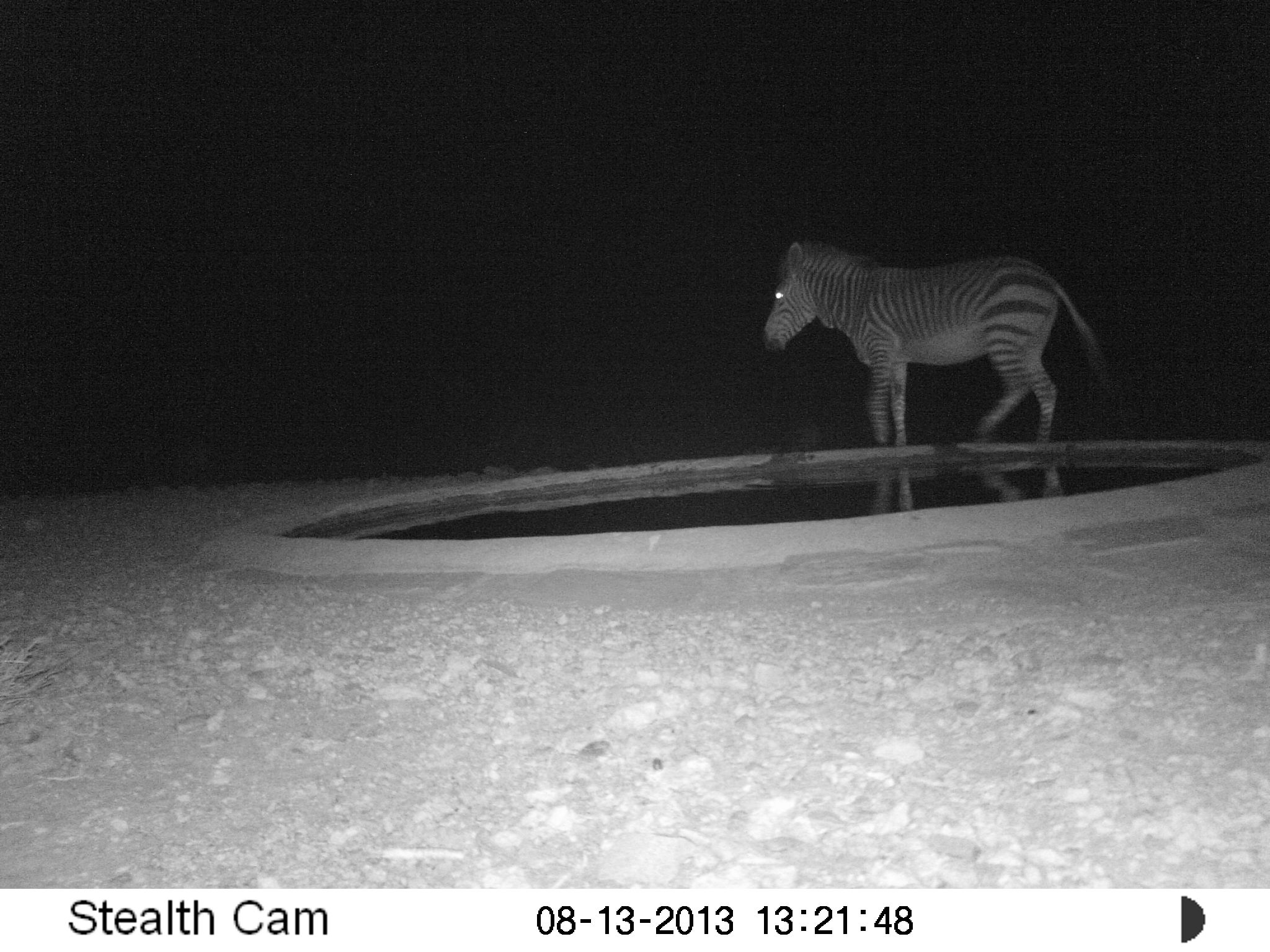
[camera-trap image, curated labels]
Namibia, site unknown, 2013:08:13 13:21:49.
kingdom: Animalia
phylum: Chordata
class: Mammalia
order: Perissodactyla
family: Equidae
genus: Equus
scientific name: Equus zebra hartmannae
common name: hartmann's mountain zebra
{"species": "Equus zebra hartmannae (hartmann's mountain zebra)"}